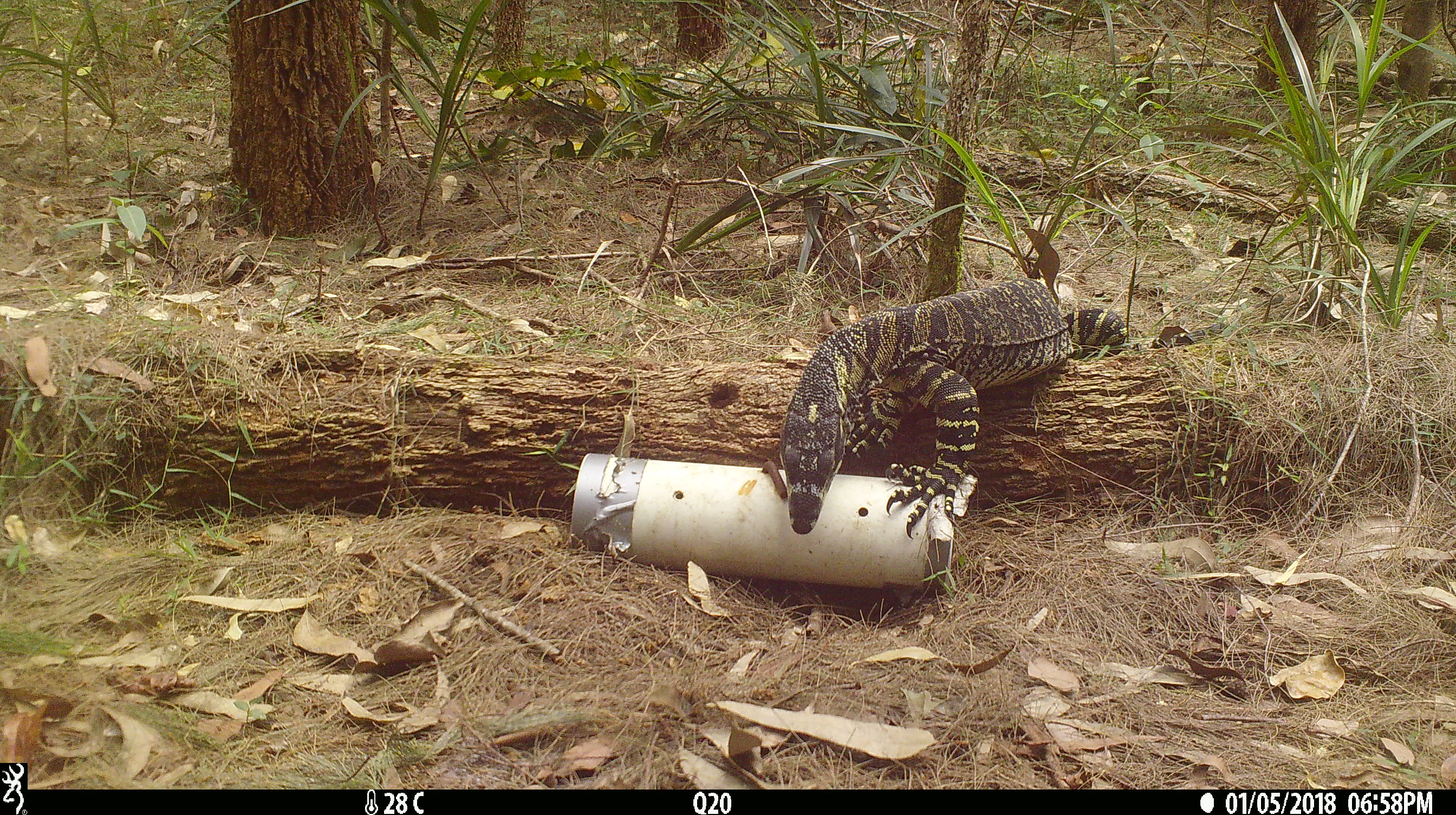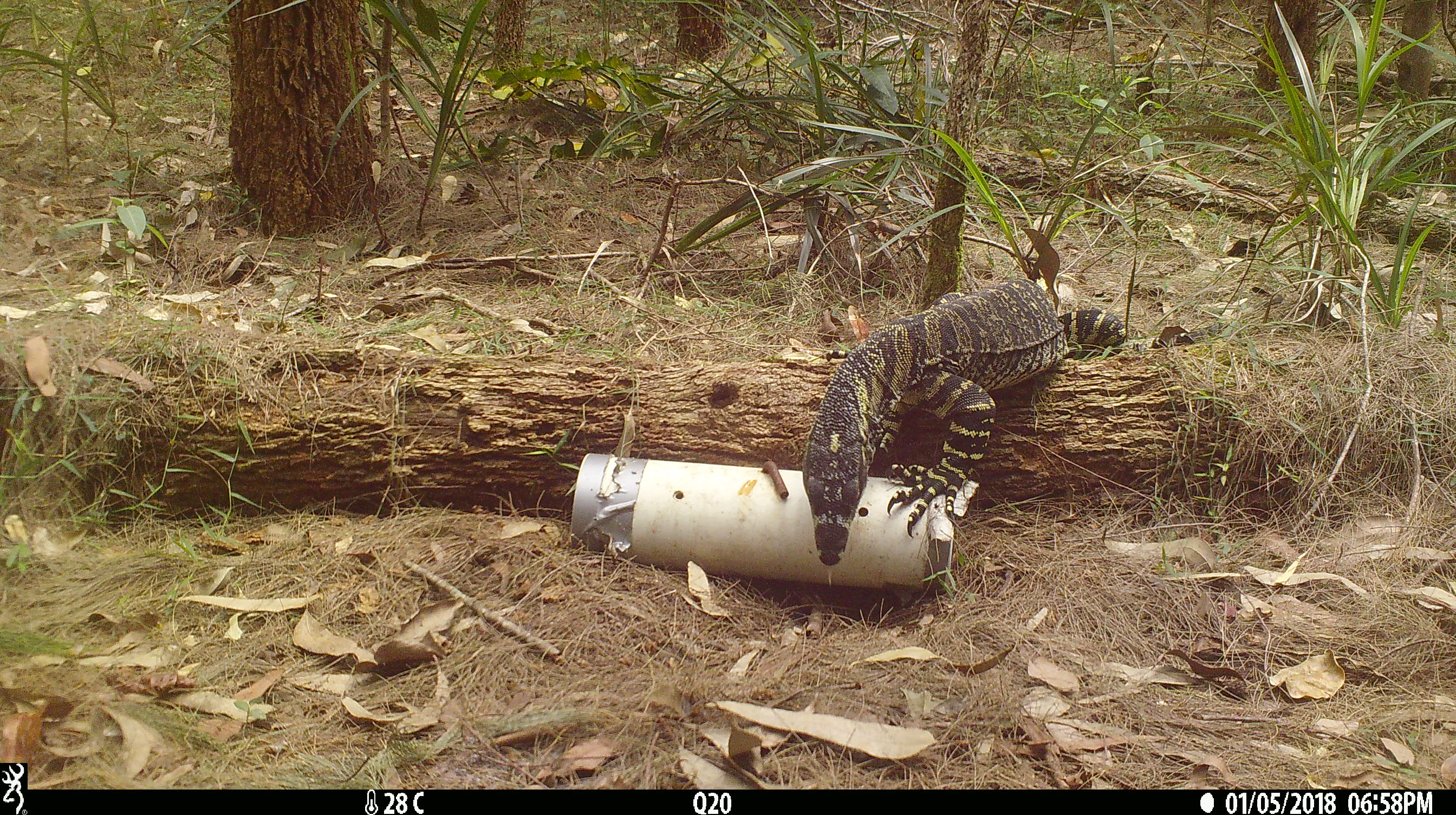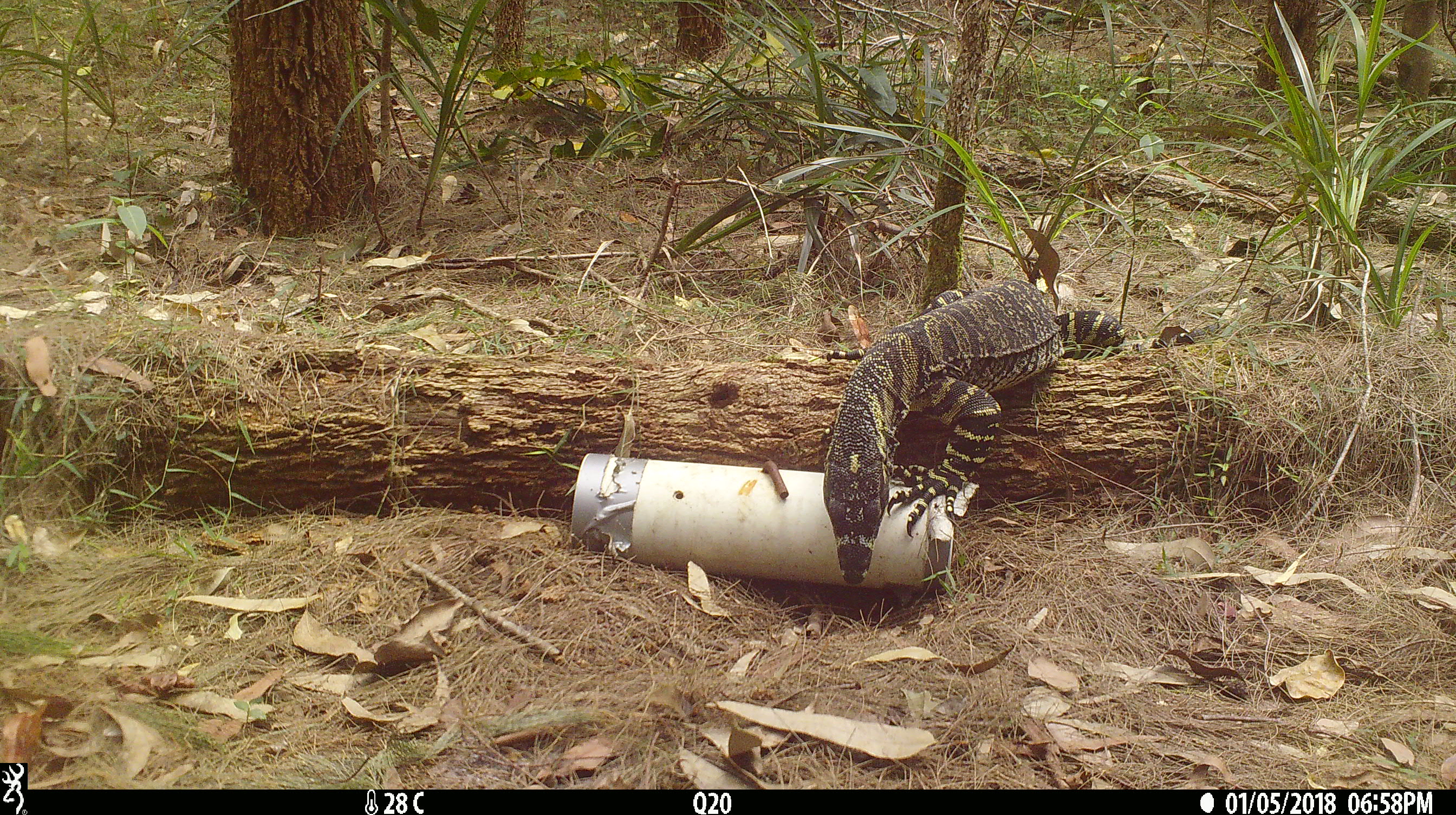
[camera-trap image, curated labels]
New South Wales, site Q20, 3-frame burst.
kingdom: Animalia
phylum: Chordata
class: Reptilia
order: Squamata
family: Varanidae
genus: Varanus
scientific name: Varanus varius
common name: lace monitor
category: goanna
Goanna (lace monitor) (Varanus varius).